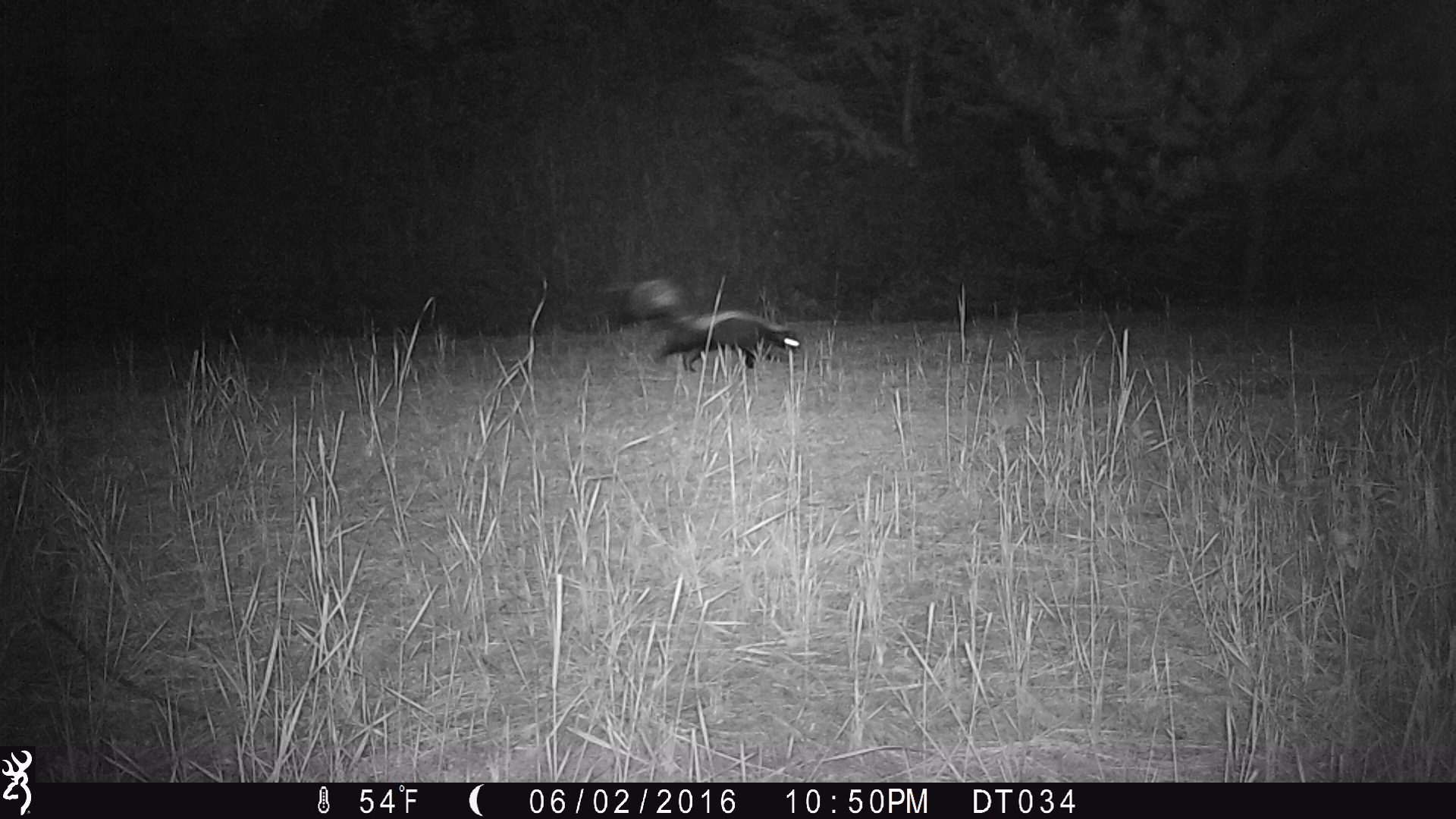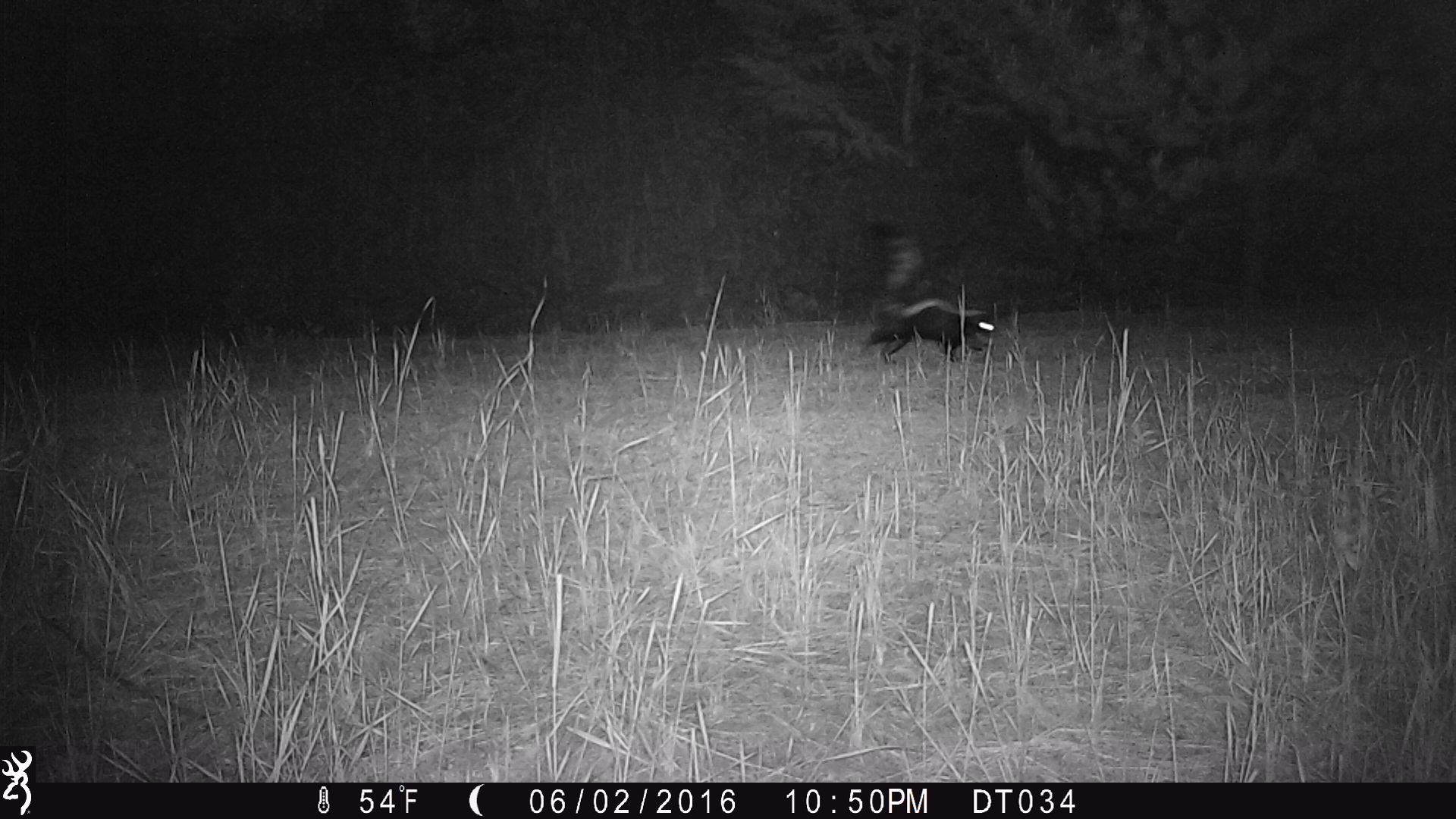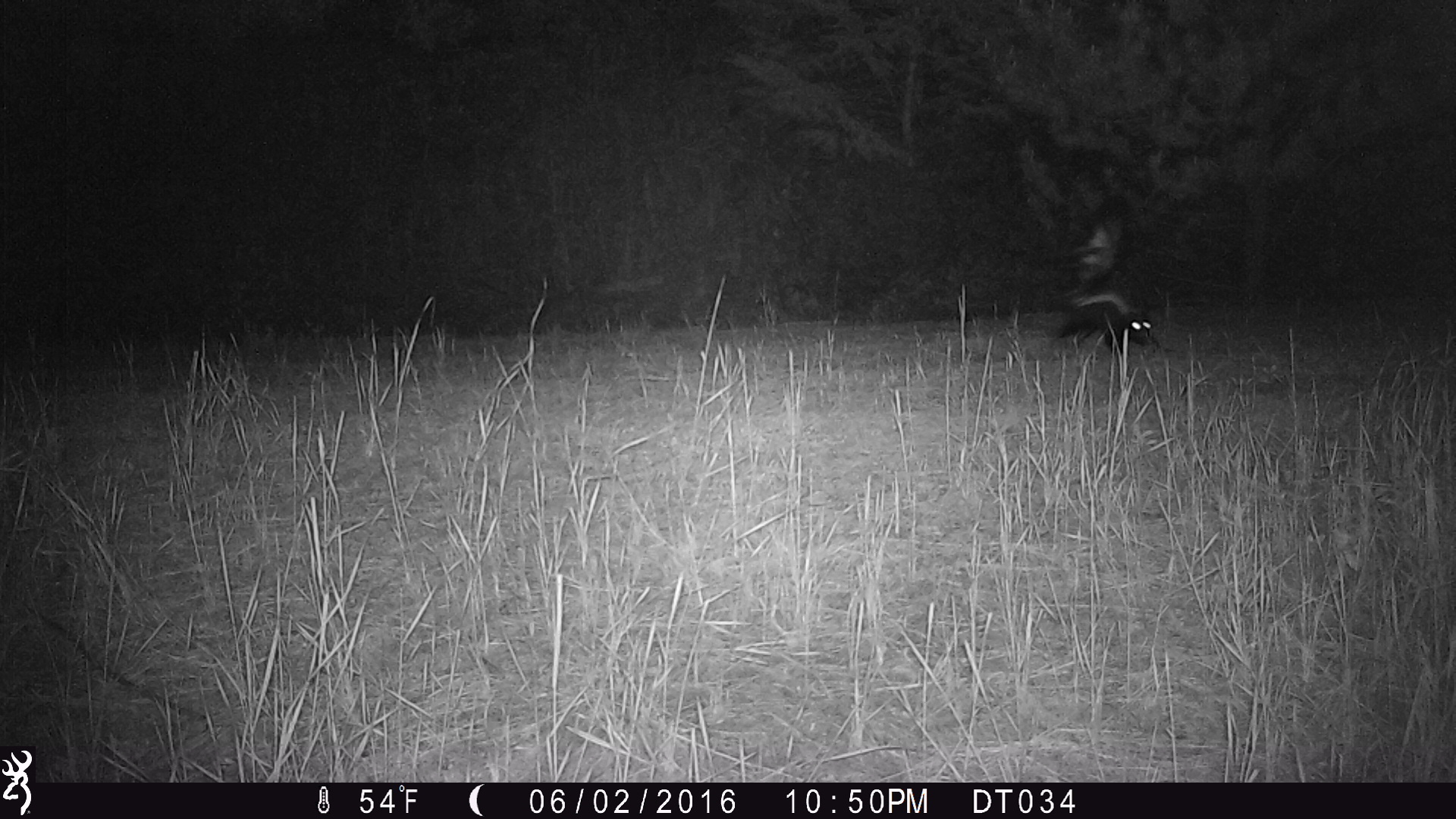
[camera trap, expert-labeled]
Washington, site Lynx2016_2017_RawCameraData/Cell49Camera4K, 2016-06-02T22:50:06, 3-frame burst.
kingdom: Animalia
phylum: Chordata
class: Mammalia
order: Carnivora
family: Mephitidae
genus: Mephitis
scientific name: Mephitis mephitis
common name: striped skunk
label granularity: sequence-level